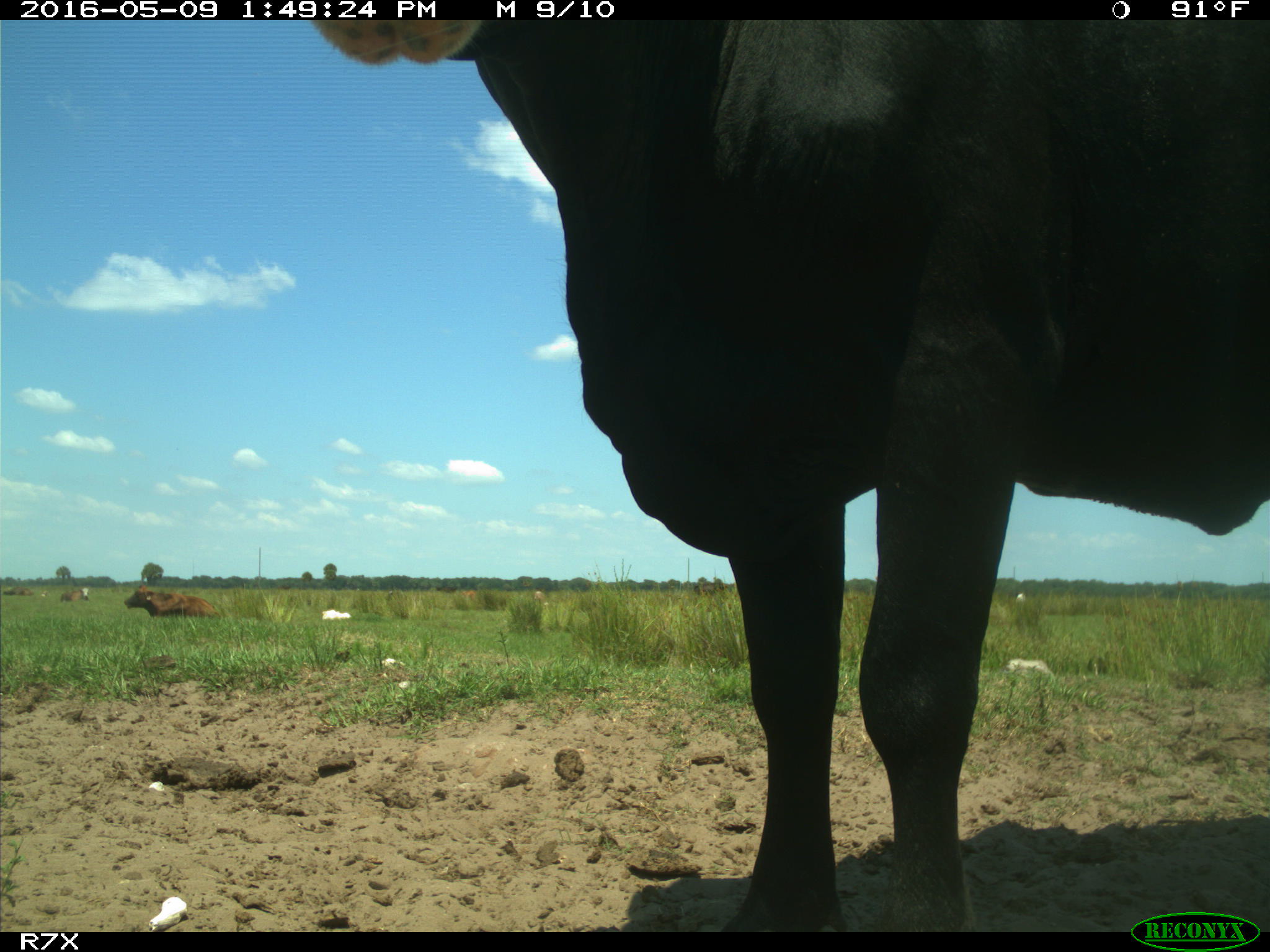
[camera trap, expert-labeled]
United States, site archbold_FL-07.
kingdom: Animalia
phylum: Chordata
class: Mammalia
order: Artiodactyla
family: Bovidae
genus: Bos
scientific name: Bos taurus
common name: domestic cow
Bos taurus (domestic cow).